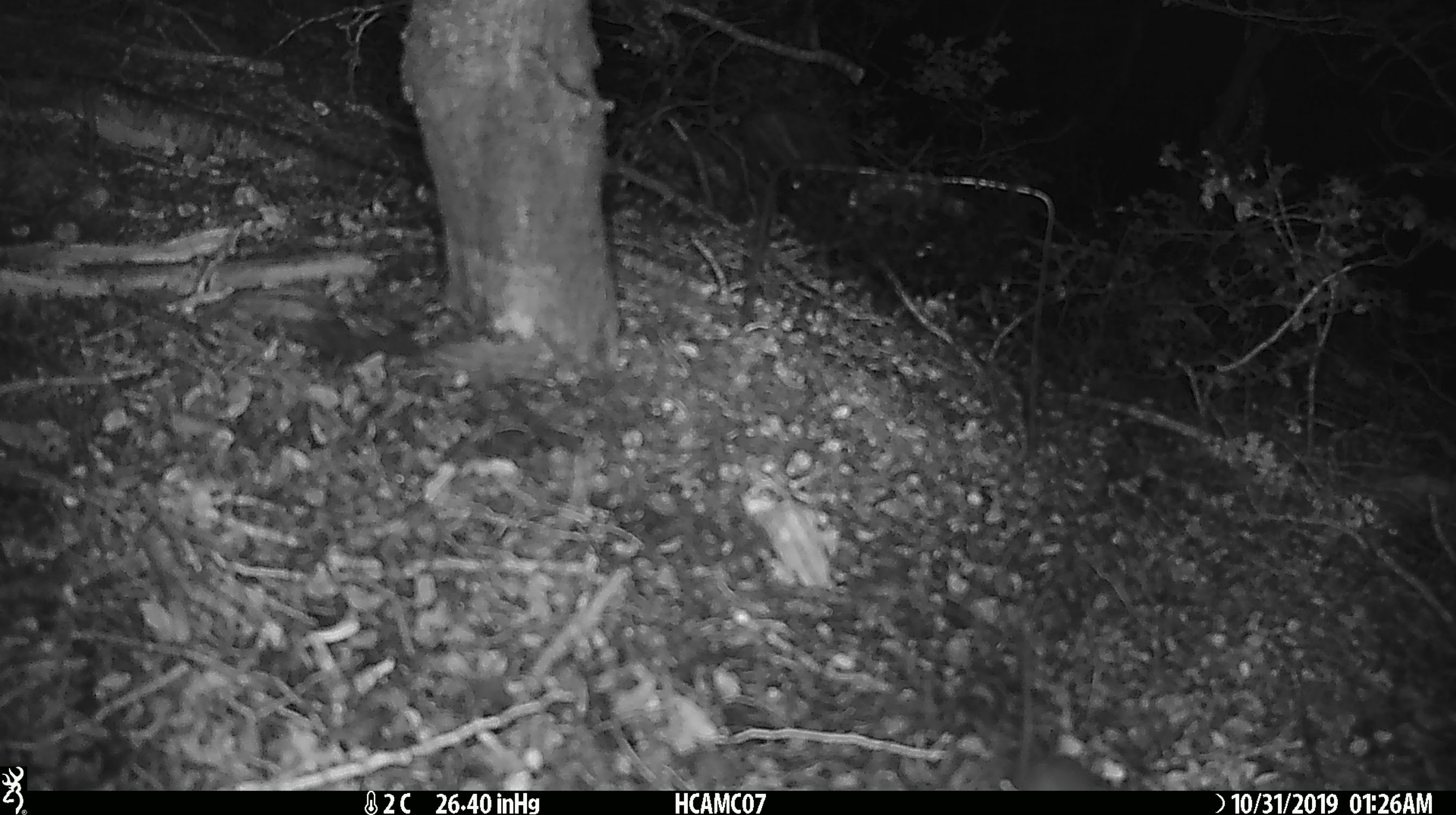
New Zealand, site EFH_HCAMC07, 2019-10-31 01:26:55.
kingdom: Animalia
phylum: Chordata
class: Mammalia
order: Rodentia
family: Muridae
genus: Mus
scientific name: Mus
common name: mouse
Mouse (Mus).